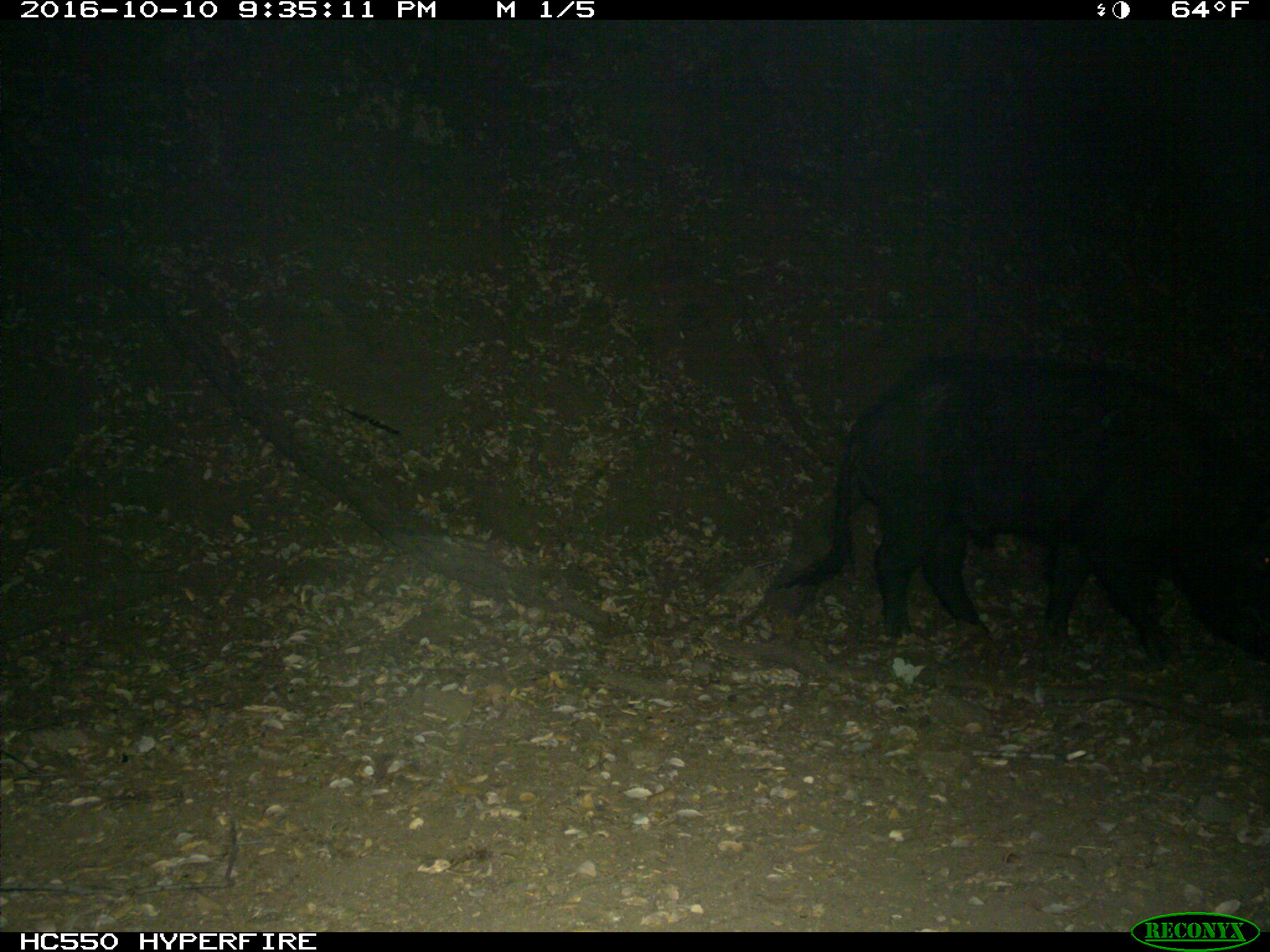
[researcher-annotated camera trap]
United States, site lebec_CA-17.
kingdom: Animalia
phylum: Chordata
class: Mammalia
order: Artiodactyla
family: Suidae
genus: Sus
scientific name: Sus scrofa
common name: wild boar